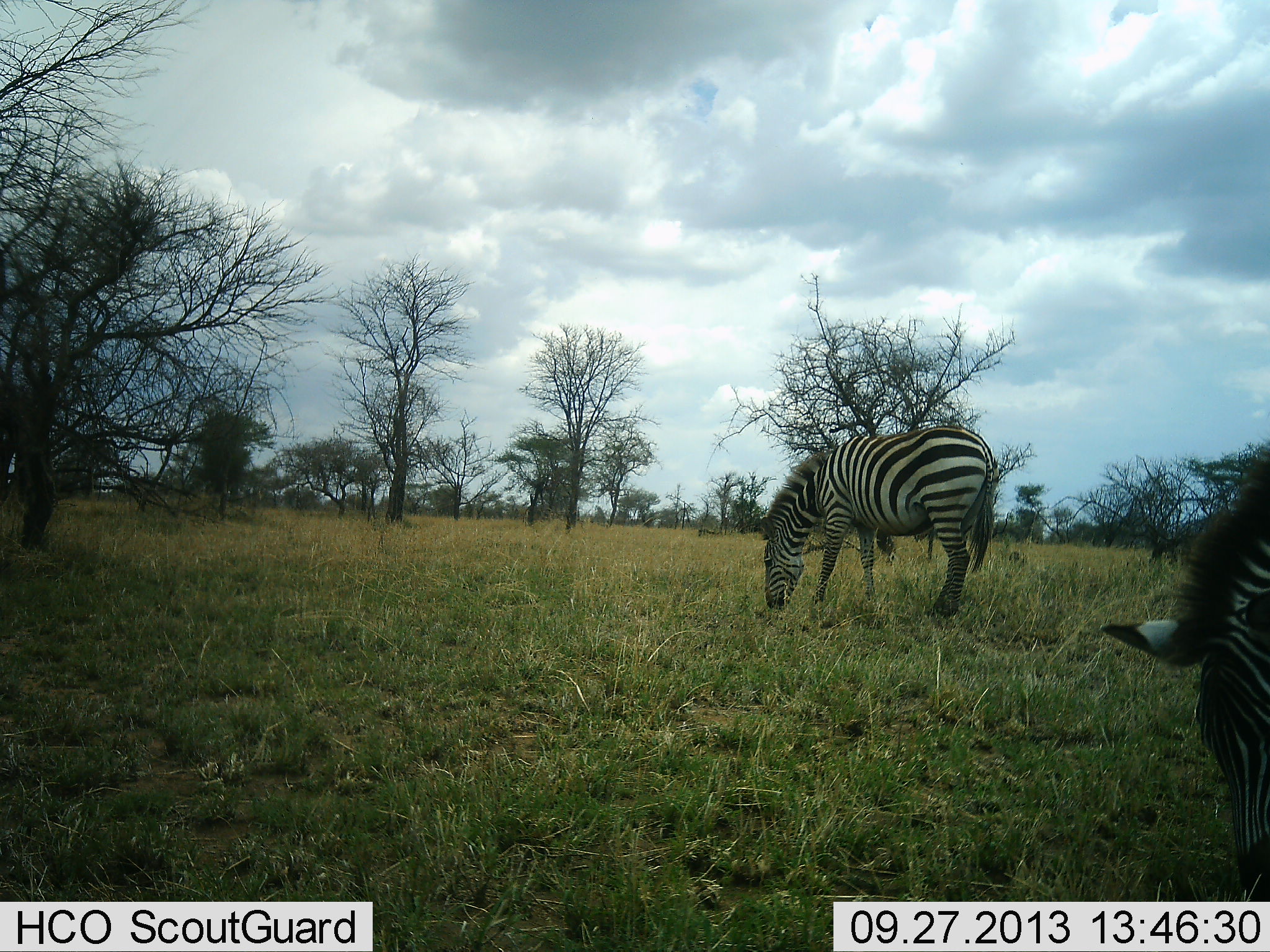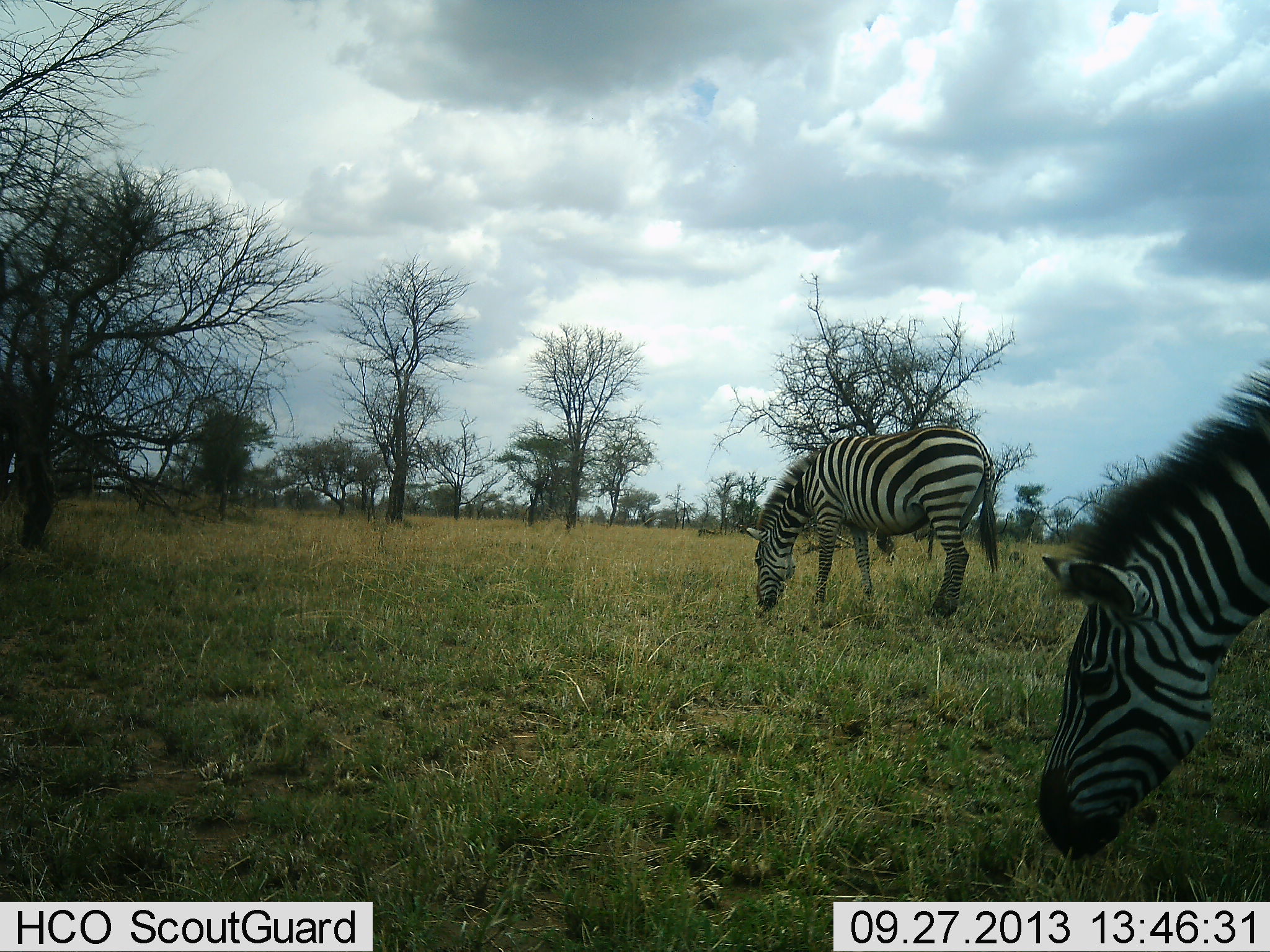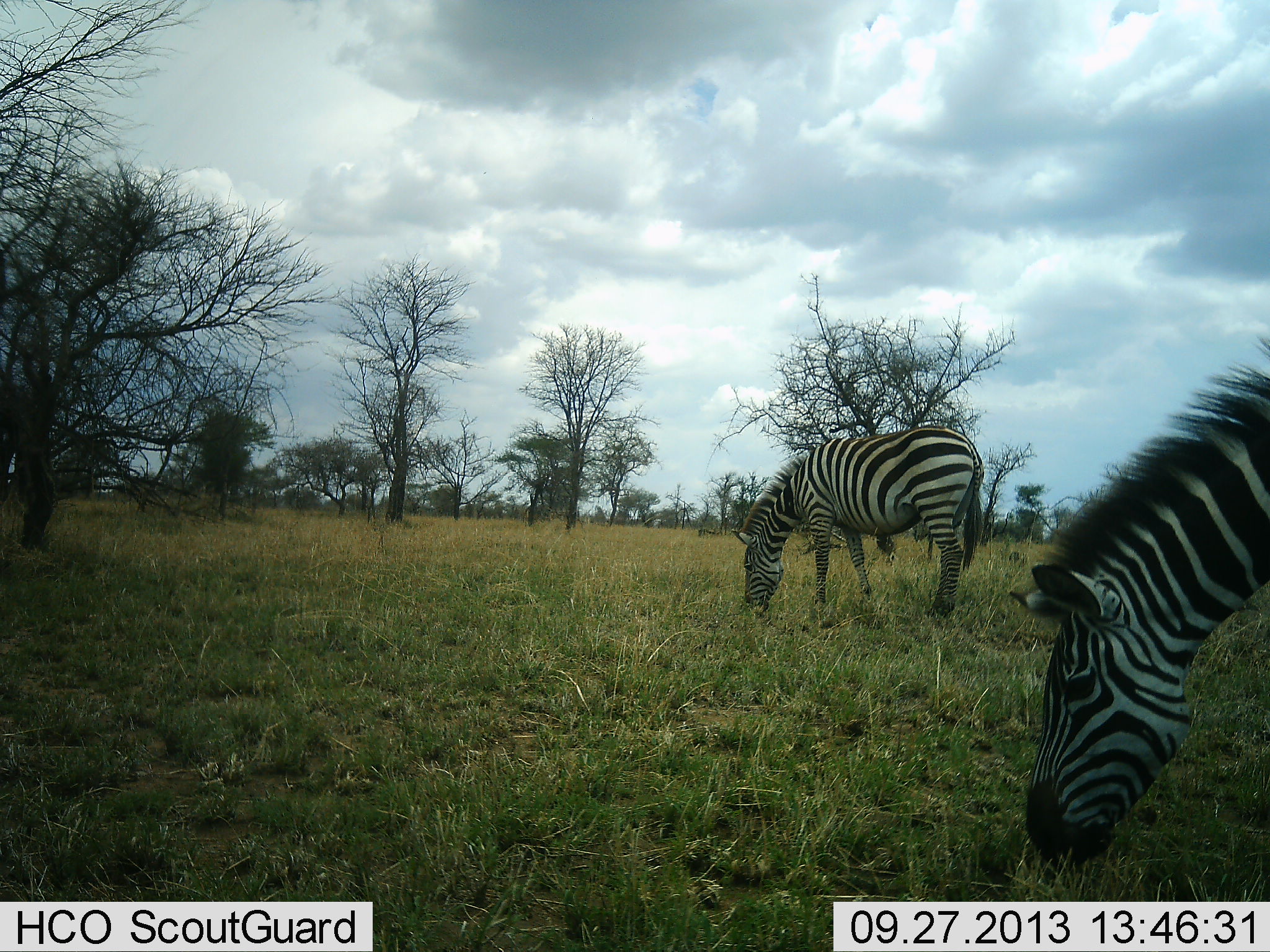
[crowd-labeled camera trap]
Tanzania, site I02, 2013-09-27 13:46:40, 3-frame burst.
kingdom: Animalia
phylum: Chordata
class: Mammalia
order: Perissodactyla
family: Equidae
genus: Equus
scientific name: Equus quagga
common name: plains zebra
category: zebra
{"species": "zebra (plains zebra) (Equus quagga)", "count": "2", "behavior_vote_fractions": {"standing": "10%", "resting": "0%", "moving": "0%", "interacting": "0%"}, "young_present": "0%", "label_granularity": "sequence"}